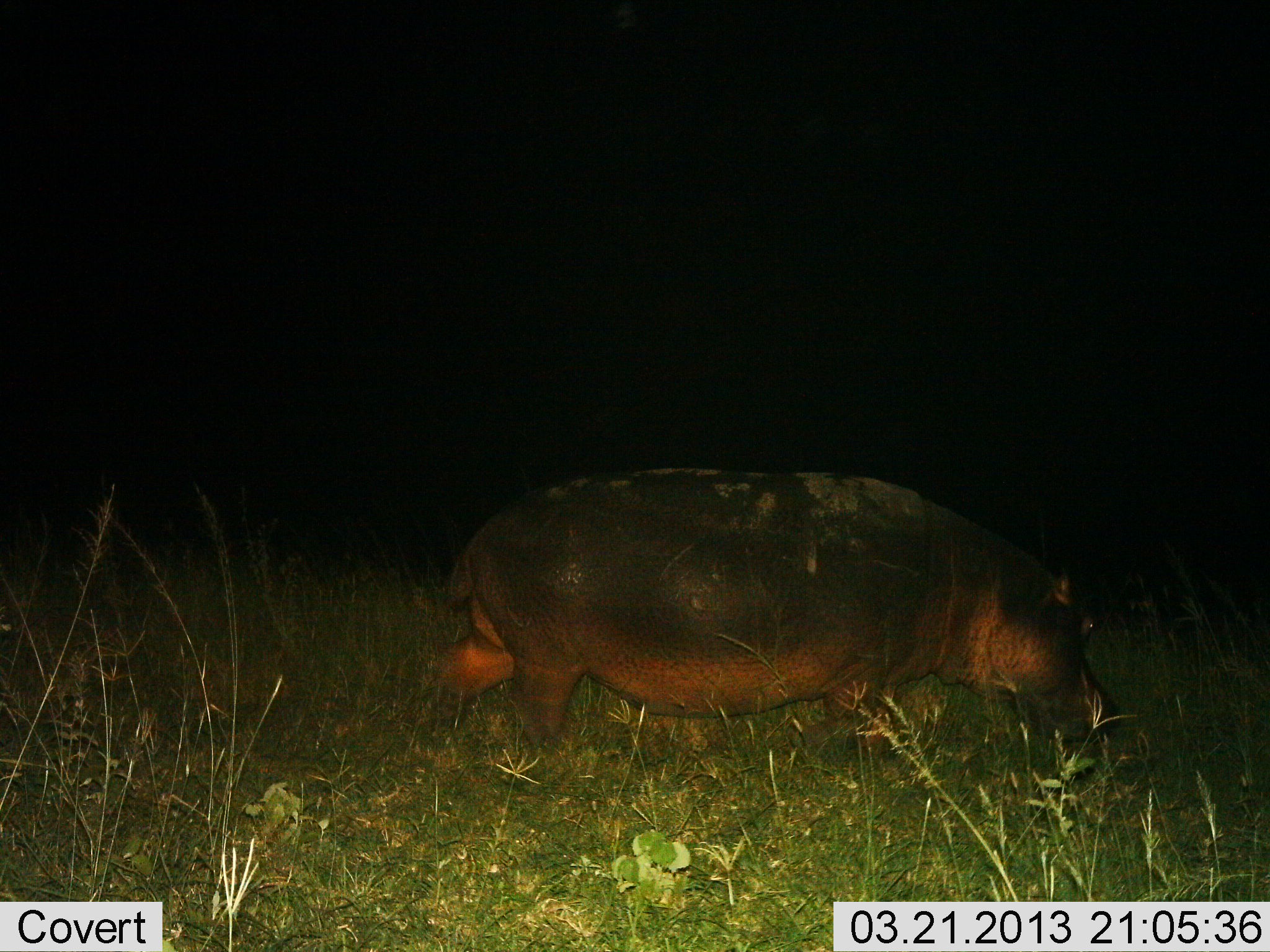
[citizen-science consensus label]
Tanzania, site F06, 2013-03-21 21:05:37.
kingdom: Animalia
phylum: Chordata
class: Mammalia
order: Artiodactyla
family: Hippopotamidae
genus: Hippopotamus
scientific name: Hippopotamus amphibius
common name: hippopotamus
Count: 1.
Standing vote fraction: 18%.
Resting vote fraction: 2%.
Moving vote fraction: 60%.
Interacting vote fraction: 0%.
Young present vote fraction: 4%.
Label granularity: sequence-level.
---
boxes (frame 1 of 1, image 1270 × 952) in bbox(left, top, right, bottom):
animal: bbox(427, 465, 1127, 764)